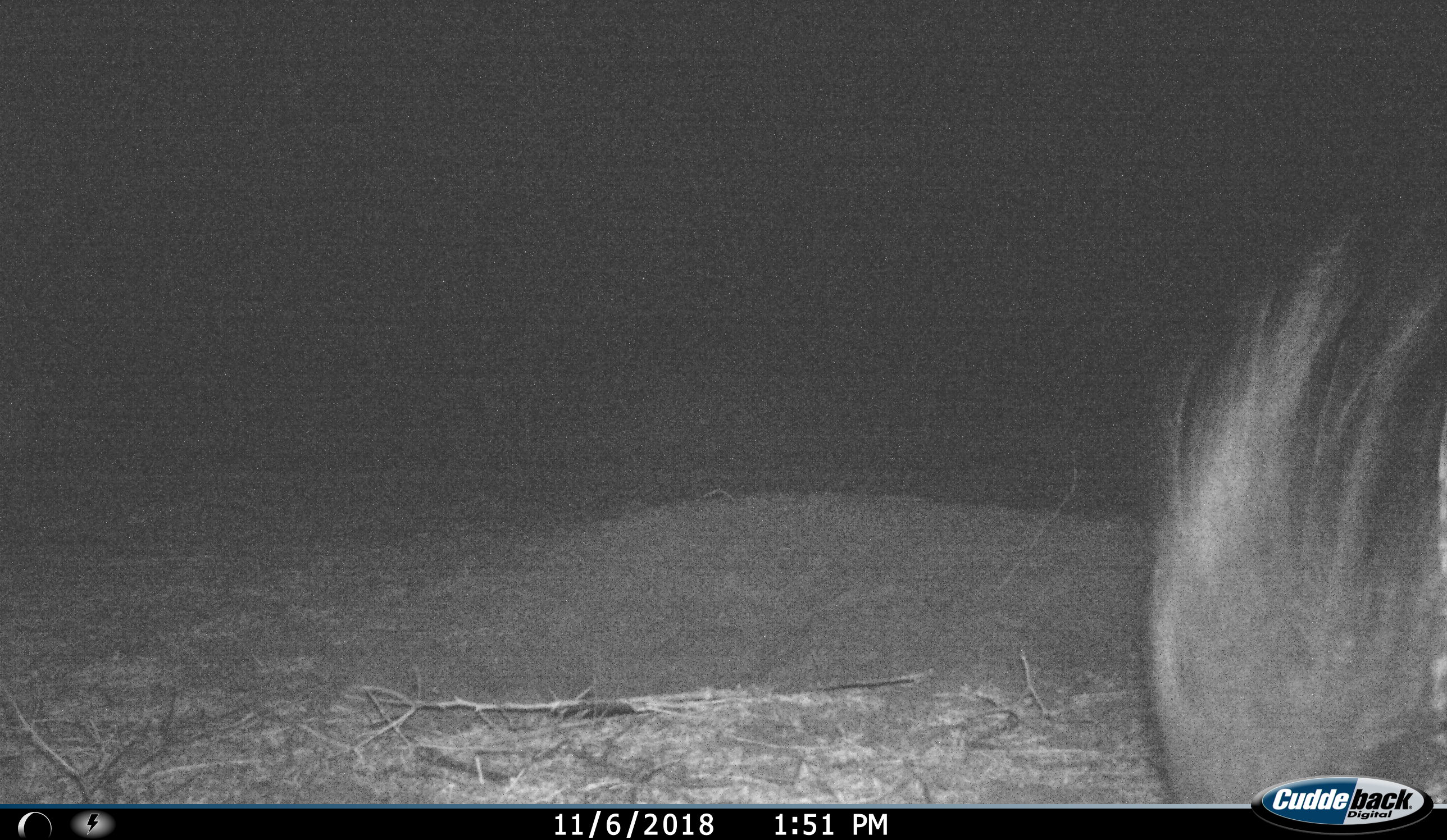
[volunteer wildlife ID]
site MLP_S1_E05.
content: unidentified animal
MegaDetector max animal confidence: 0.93